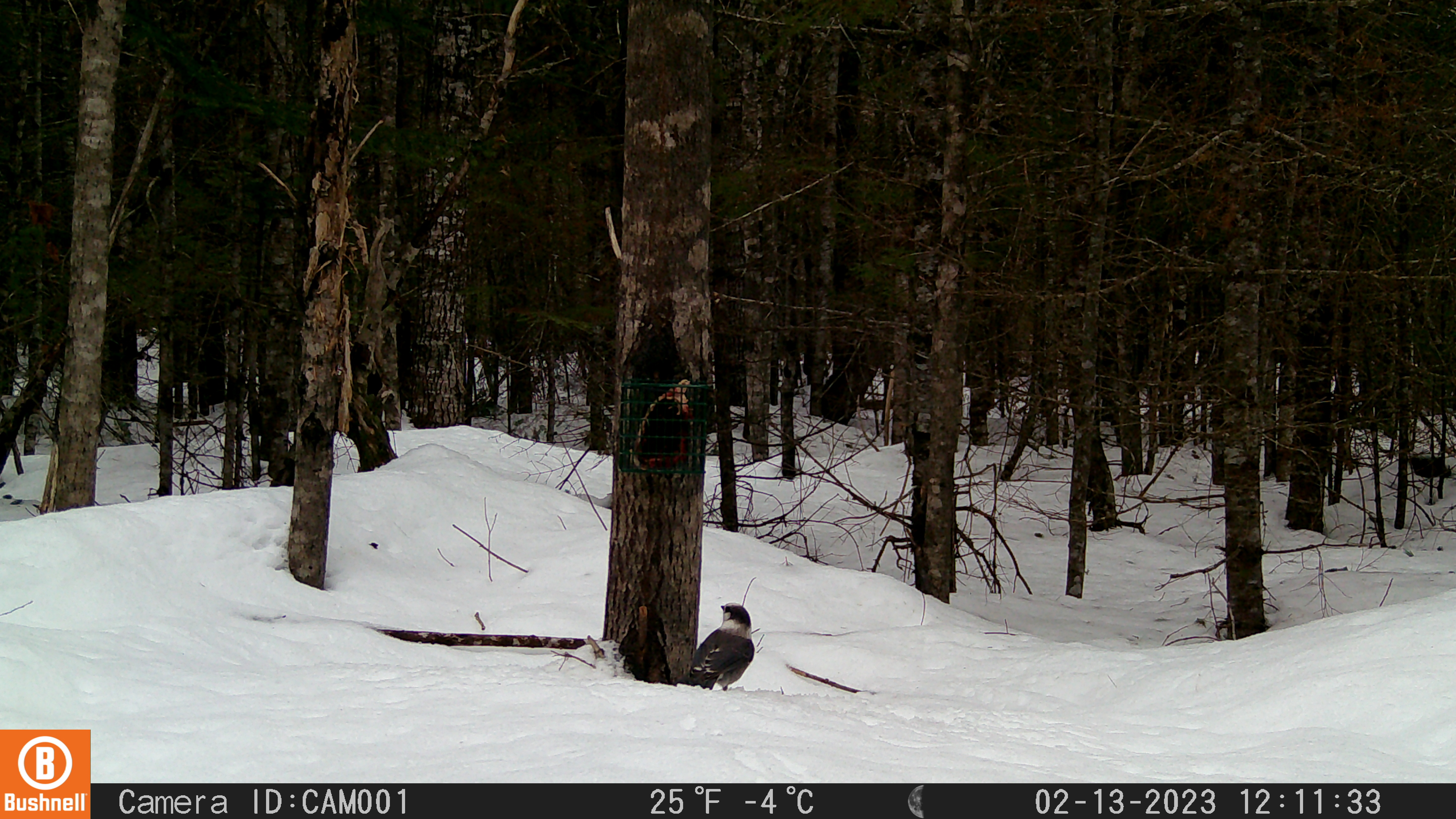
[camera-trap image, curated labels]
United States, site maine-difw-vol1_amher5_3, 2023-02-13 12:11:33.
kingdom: Animalia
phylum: Chordata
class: Aves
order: Passeriformes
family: Corvidae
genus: Perisoreus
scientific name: Perisoreus canadensis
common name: canada jay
Canada jay (Perisoreus canadensis).